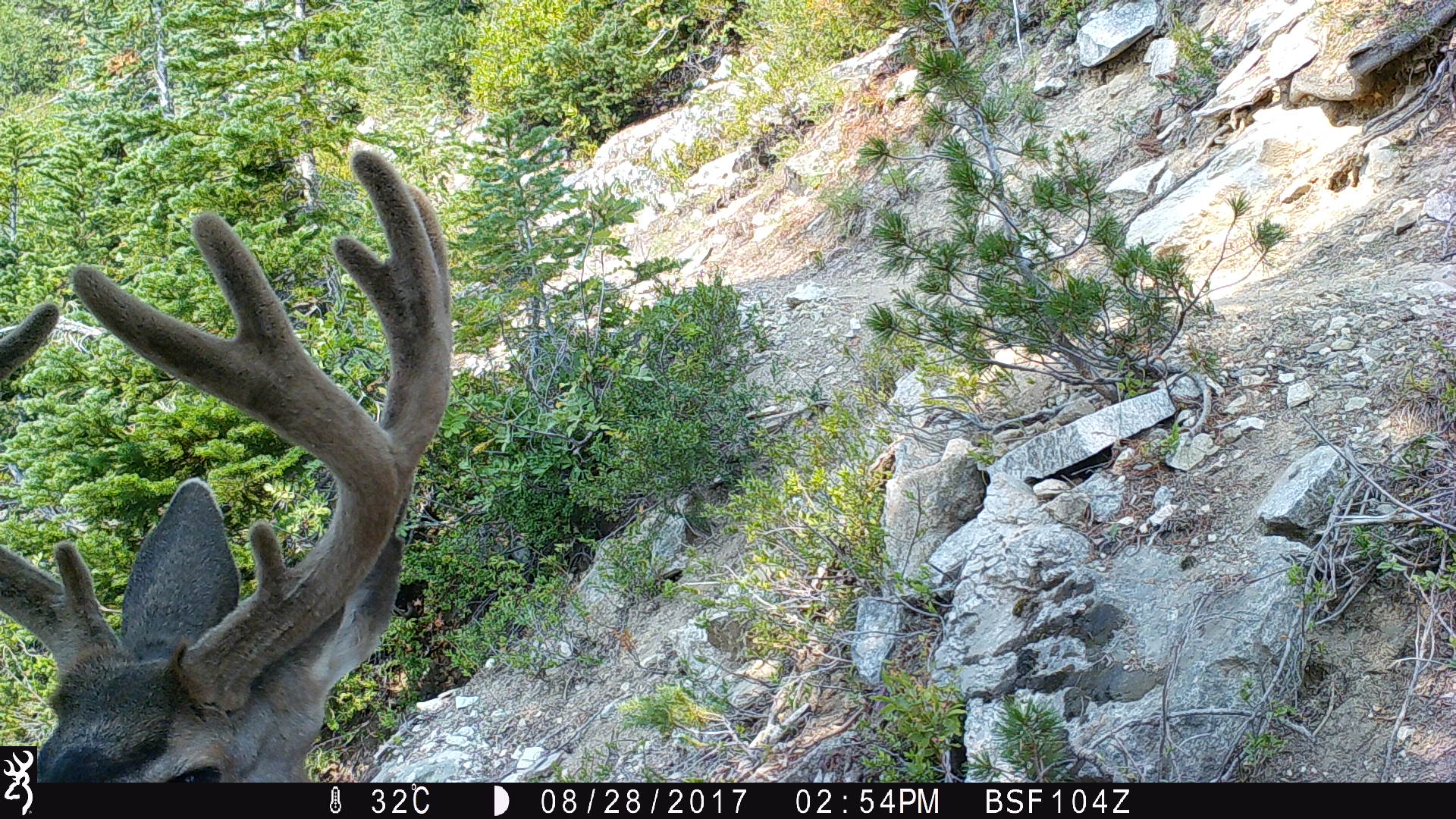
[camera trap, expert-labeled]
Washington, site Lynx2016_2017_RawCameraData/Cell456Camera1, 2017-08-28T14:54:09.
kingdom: Animalia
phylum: Chordata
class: Mammalia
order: Artiodactyla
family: Cervidae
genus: Odocoileus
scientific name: Odocoileus hemionus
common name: mule deer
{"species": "Odocoileus hemionus (mule deer)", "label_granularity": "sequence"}